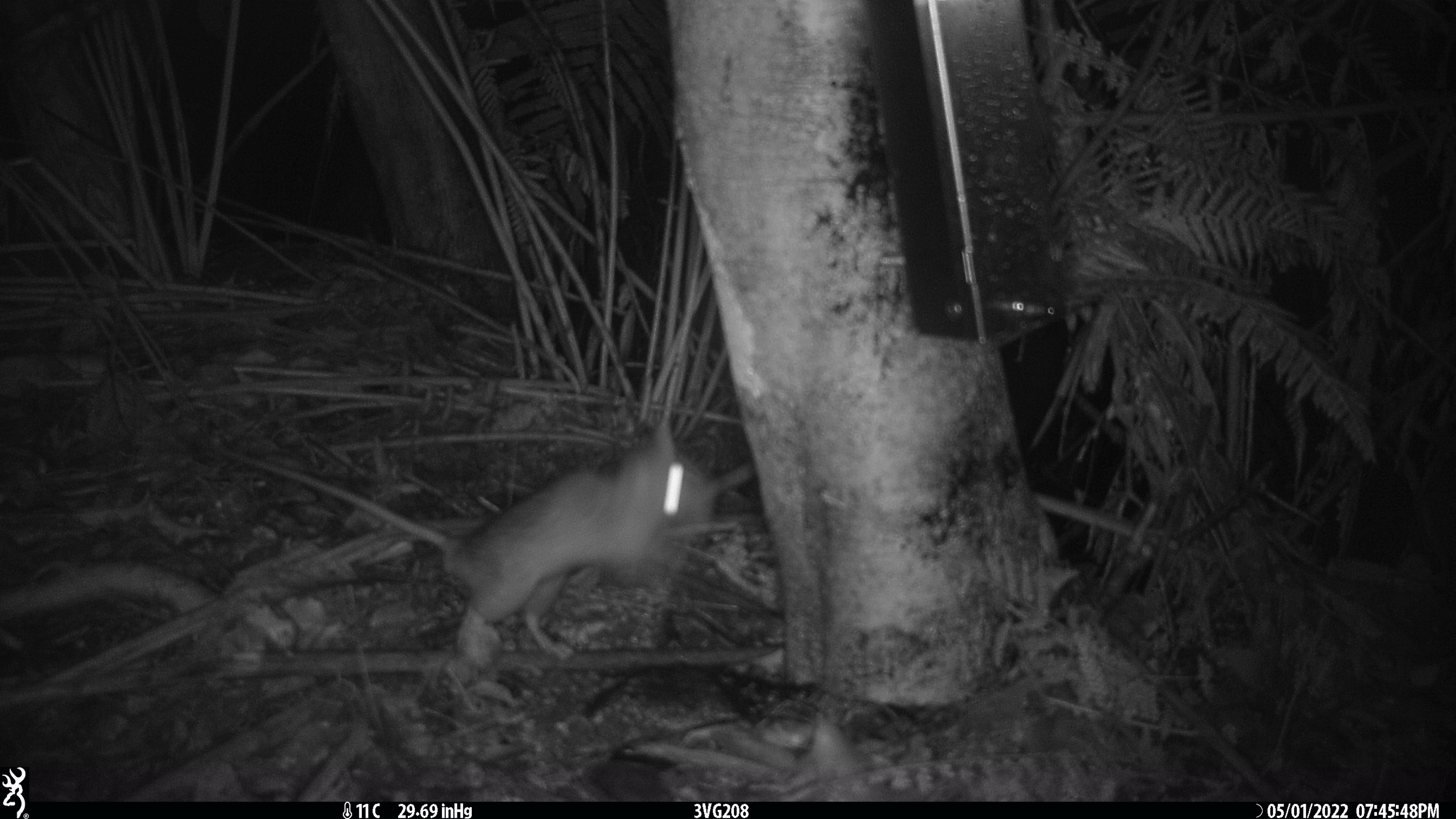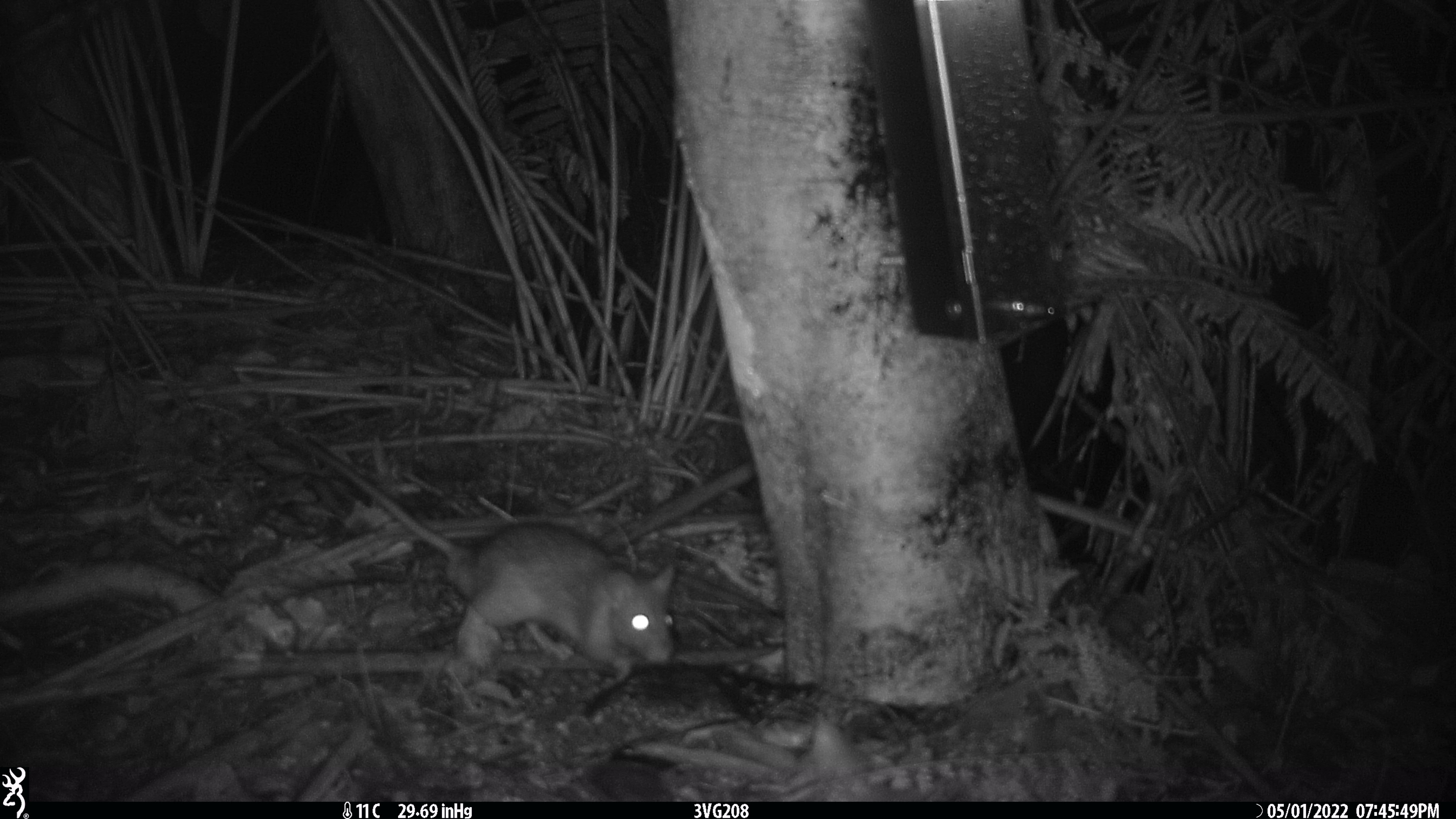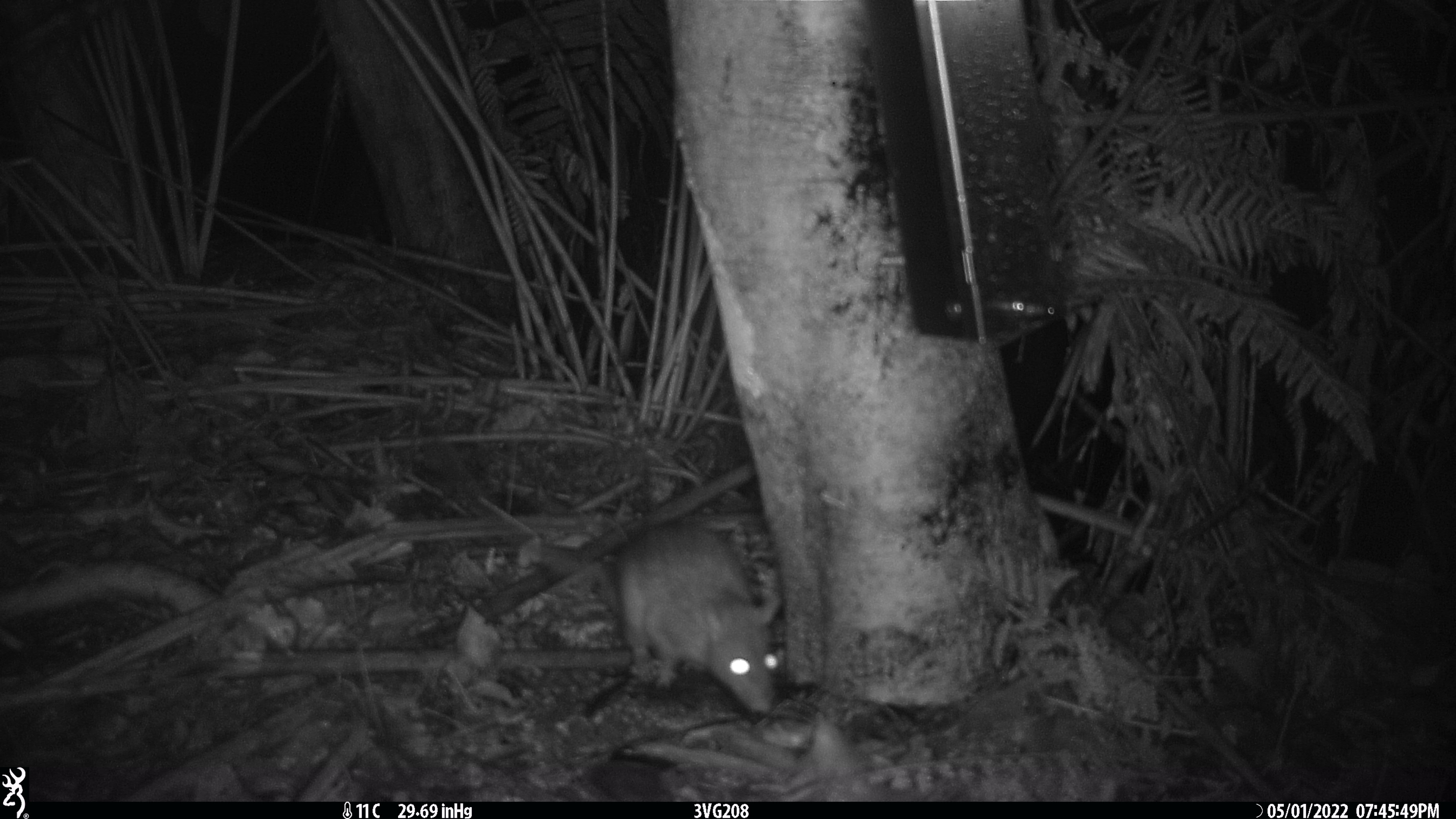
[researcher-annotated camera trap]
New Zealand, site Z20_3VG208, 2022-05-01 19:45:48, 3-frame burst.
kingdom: Animalia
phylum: Chordata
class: Mammalia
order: Rodentia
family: Muridae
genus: Rattus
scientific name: Rattus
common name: rat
Rat (Rattus).